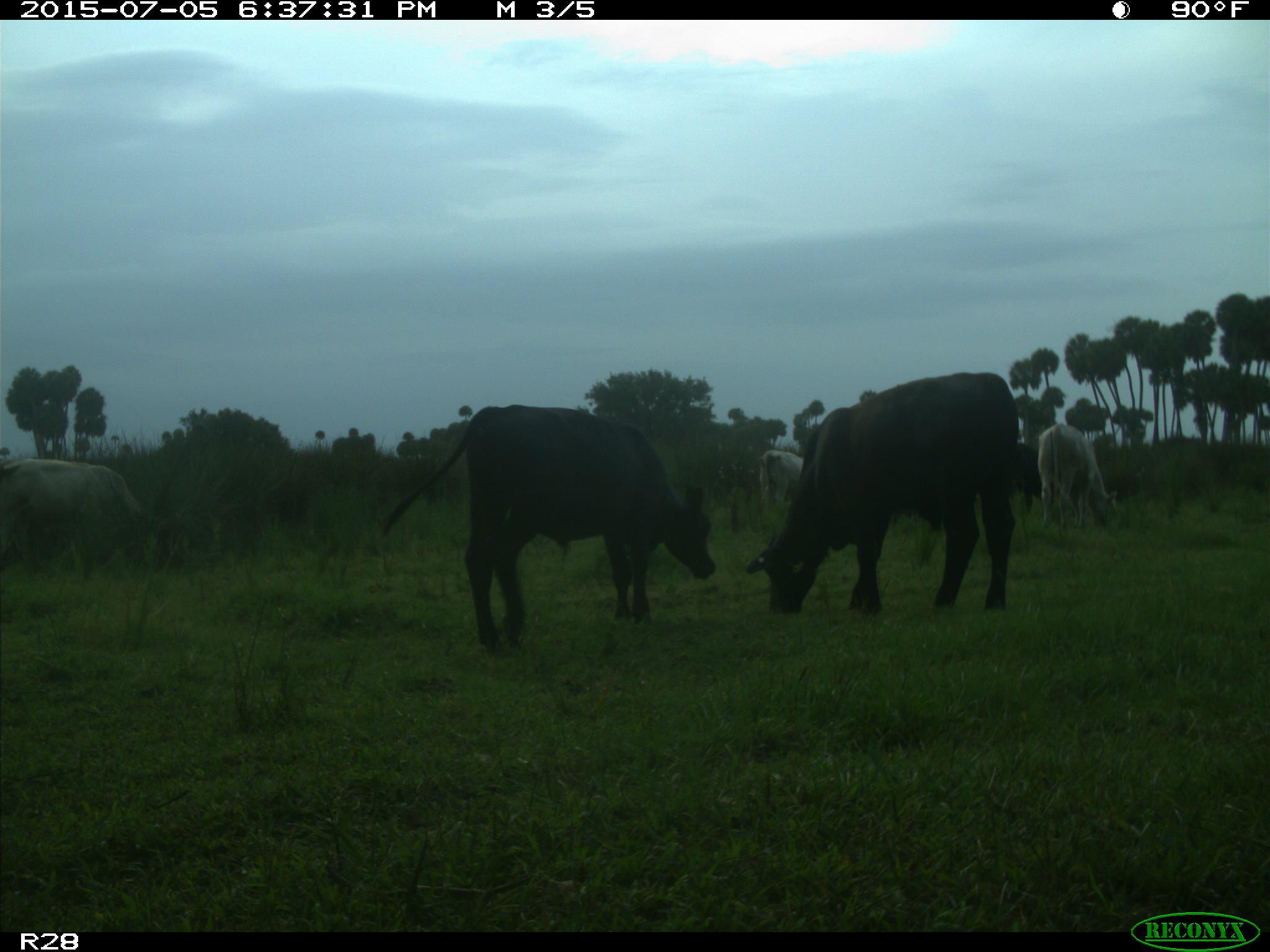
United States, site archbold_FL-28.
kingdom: Animalia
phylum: Chordata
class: Mammalia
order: Artiodactyla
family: Bovidae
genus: Bos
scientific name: Bos taurus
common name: domestic cow